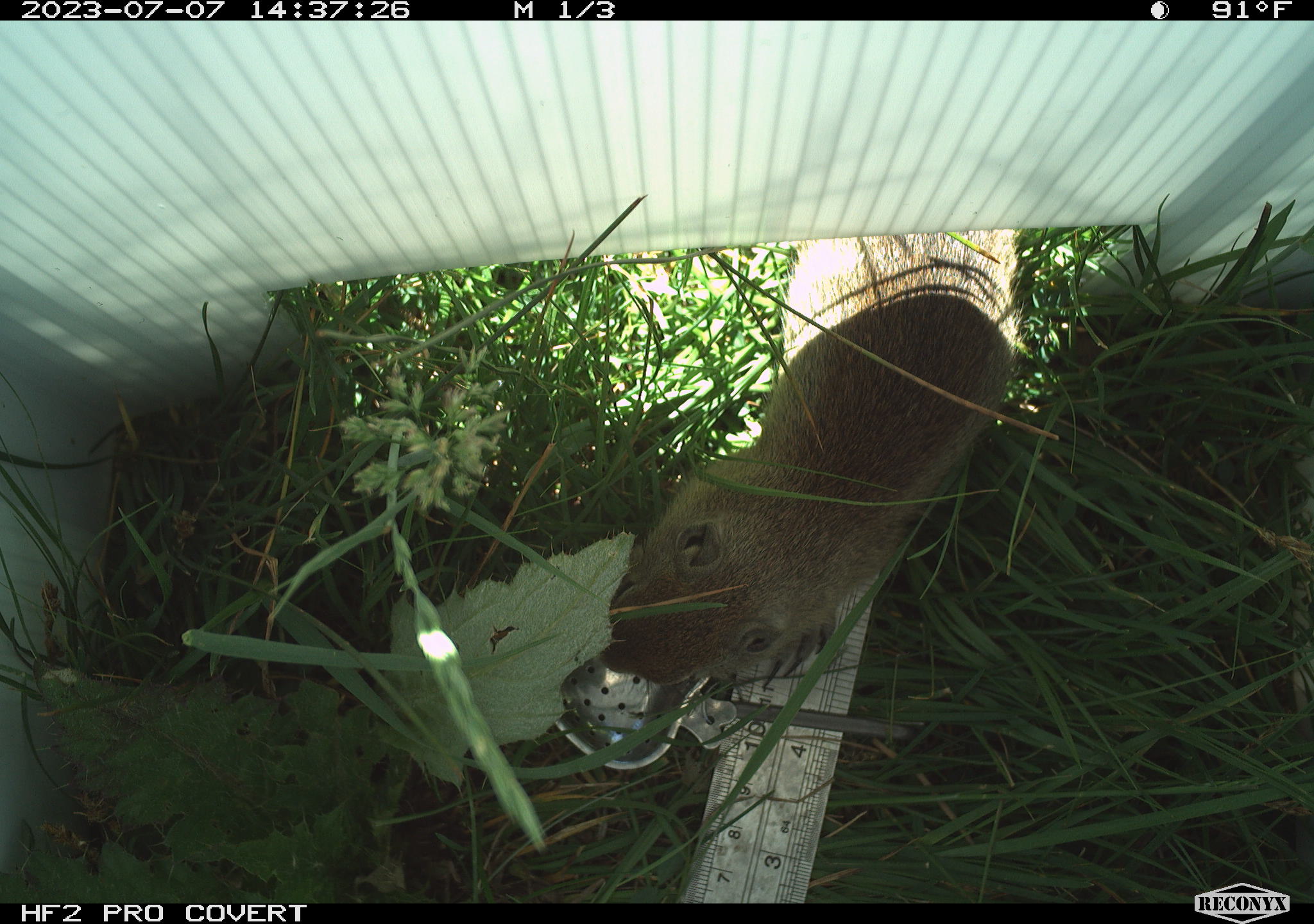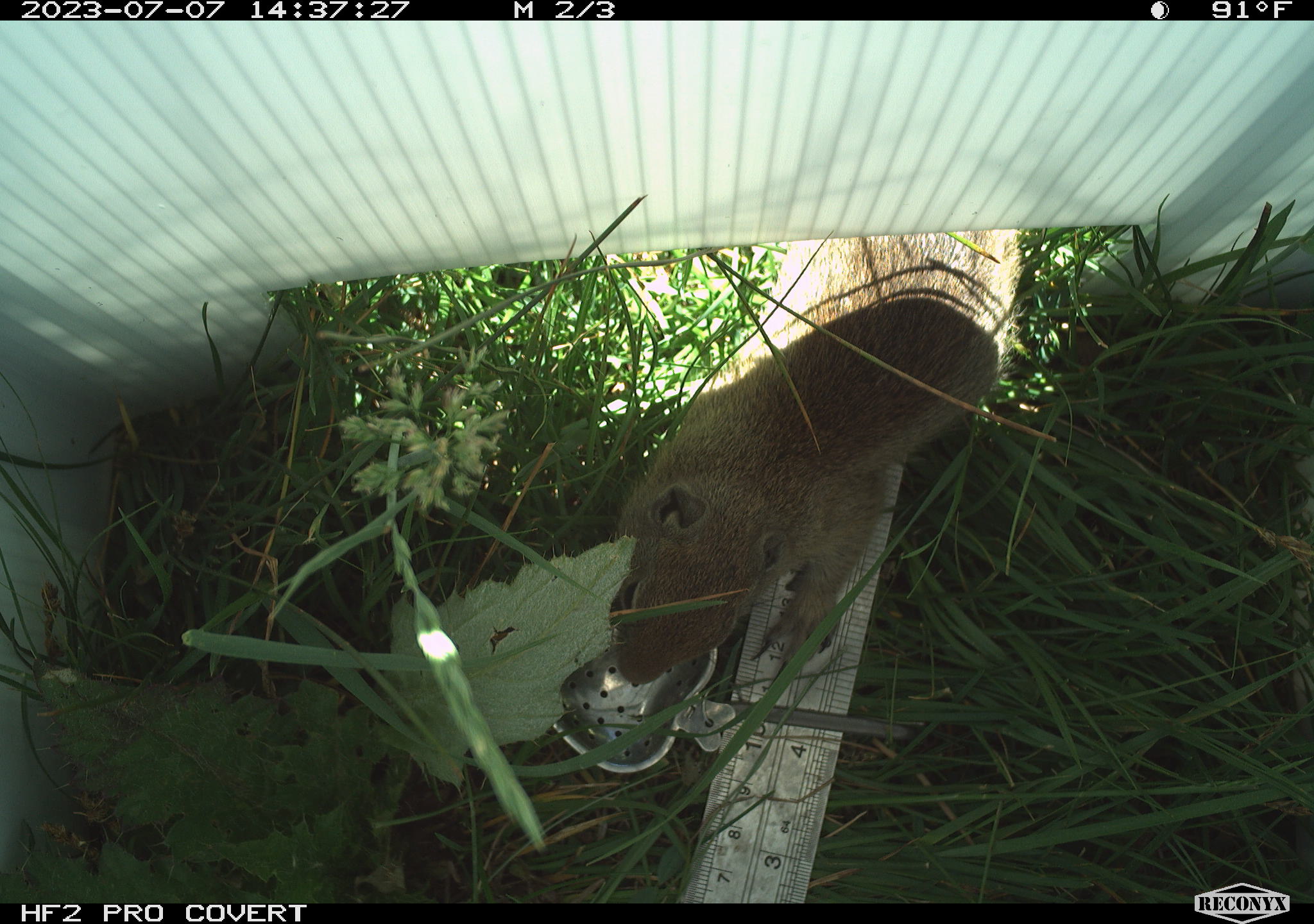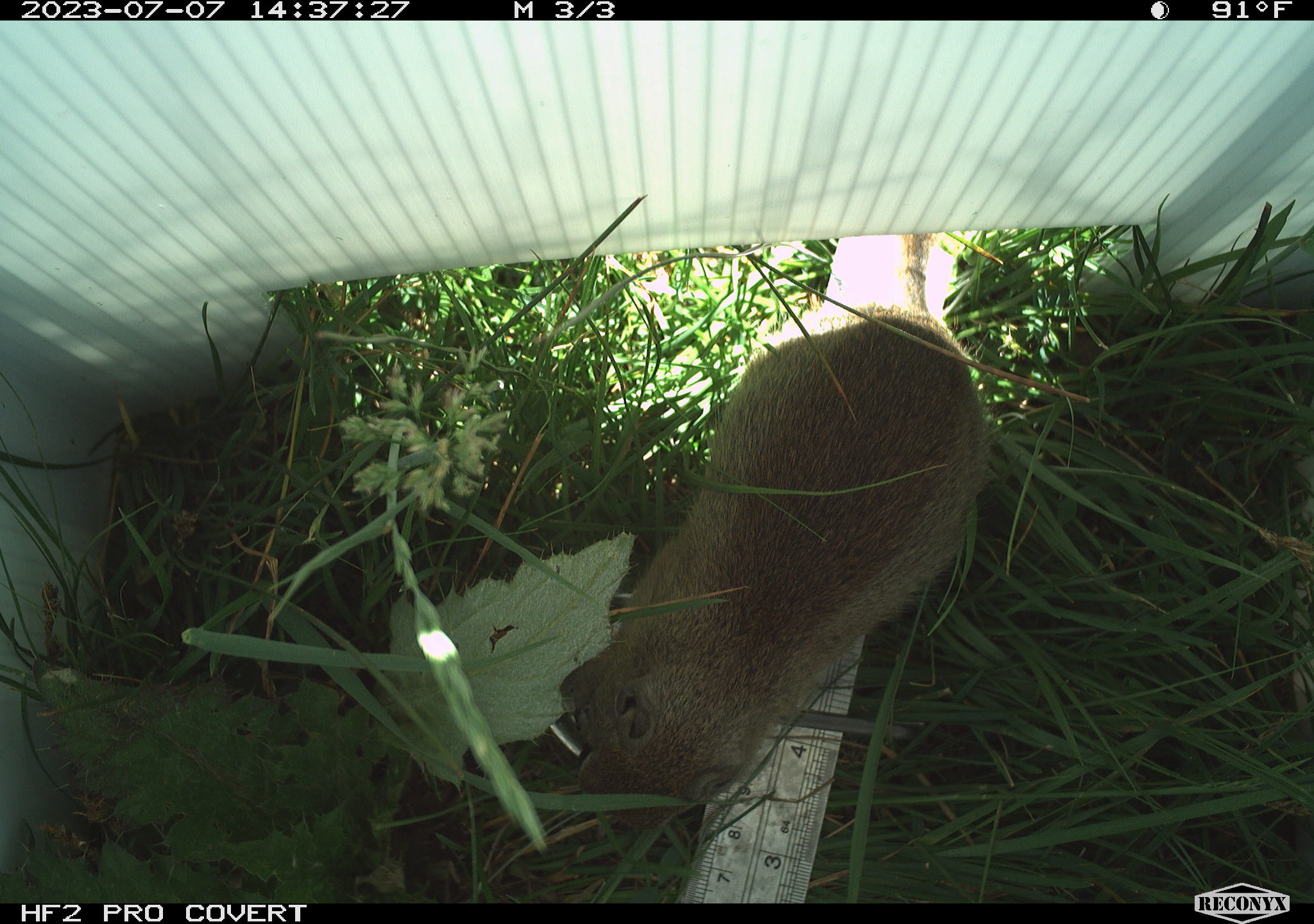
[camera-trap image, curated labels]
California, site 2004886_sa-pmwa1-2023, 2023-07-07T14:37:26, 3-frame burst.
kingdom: Animalia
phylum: Chordata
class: Mammalia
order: Rodentia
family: Sciuridae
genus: Urocitellus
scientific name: Urocitellus beldingi beldingi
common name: belding's ground squirrel